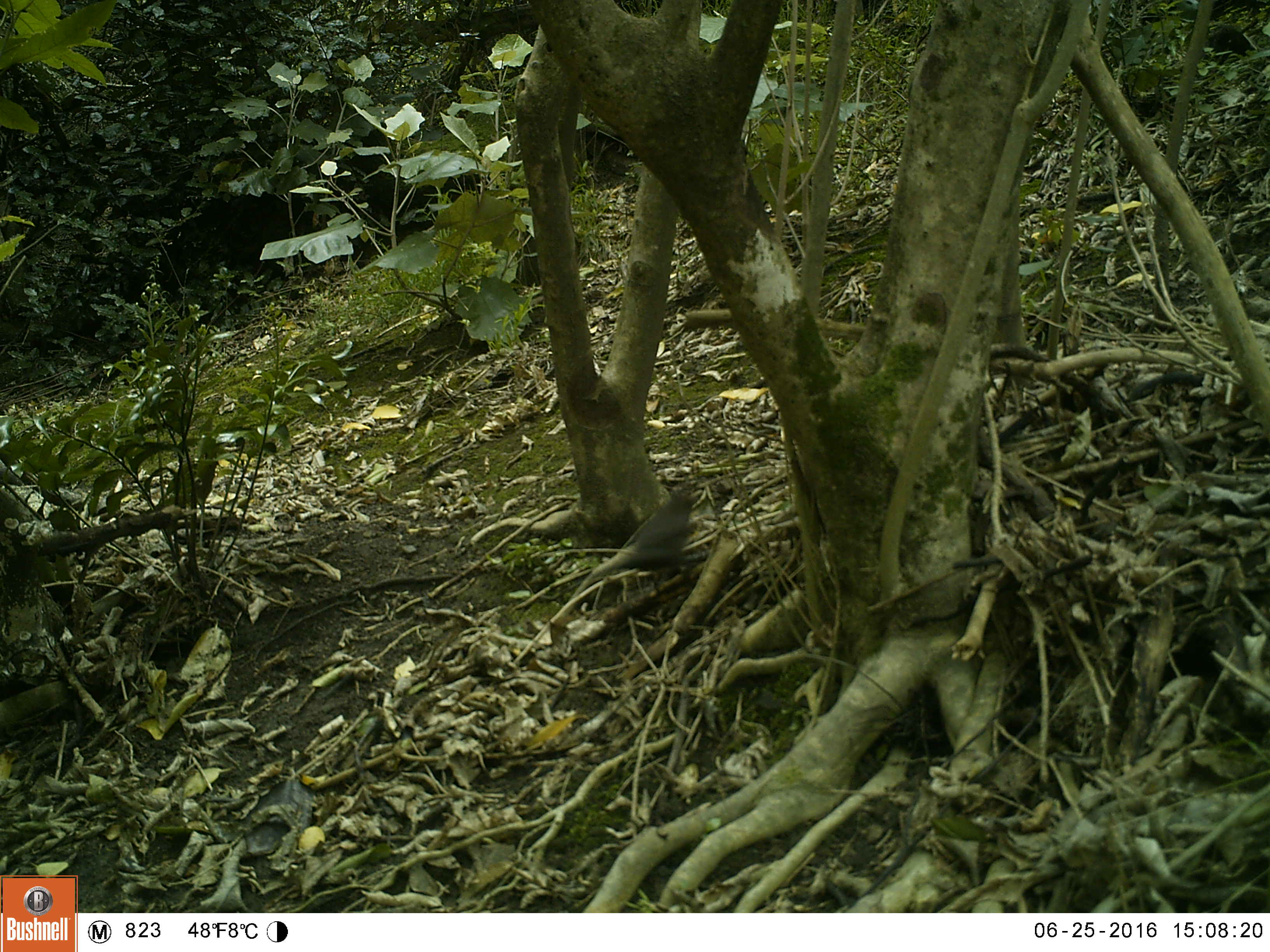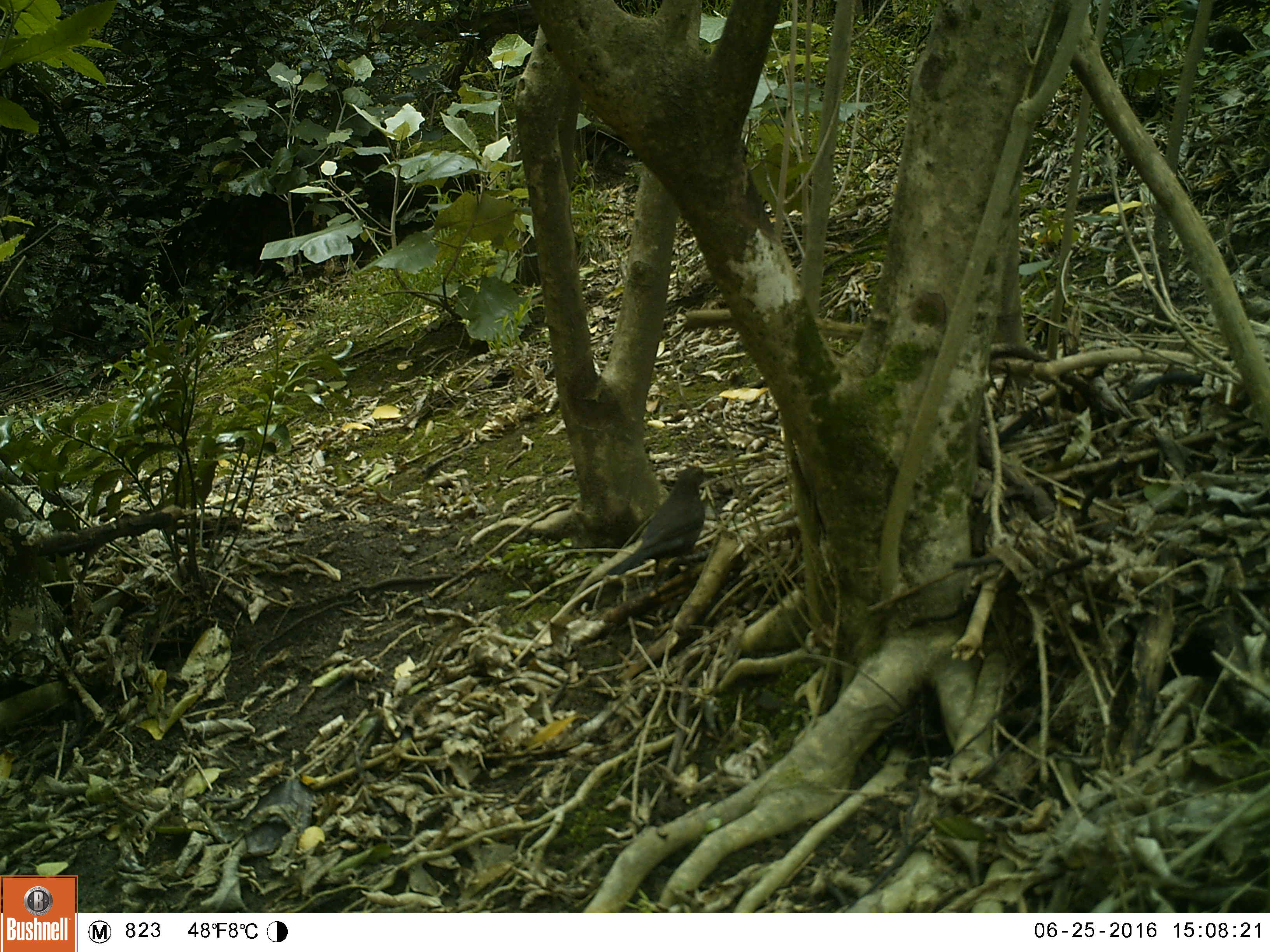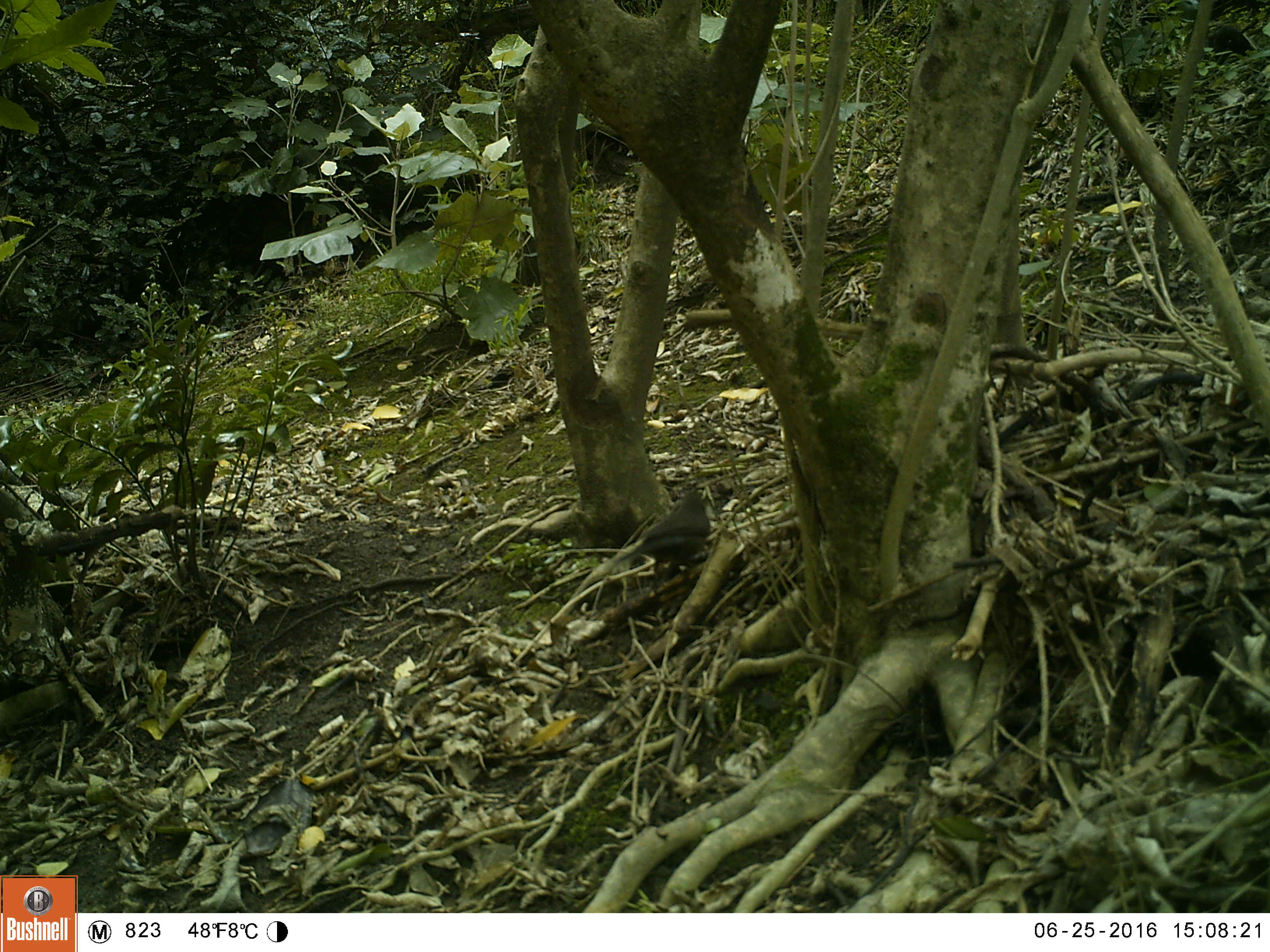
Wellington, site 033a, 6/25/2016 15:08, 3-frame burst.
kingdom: Animalia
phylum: Chordata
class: Aves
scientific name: Aves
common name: bird